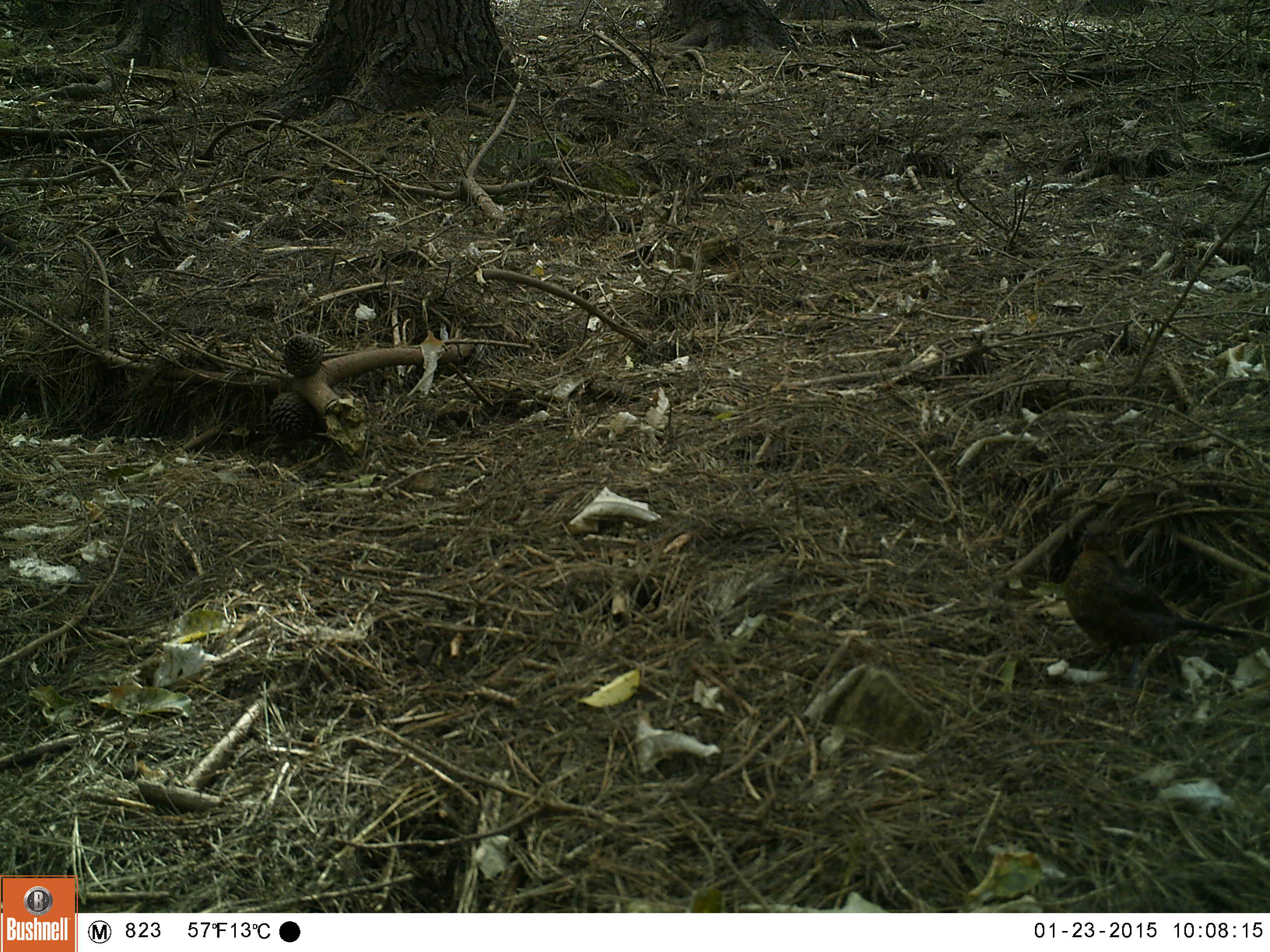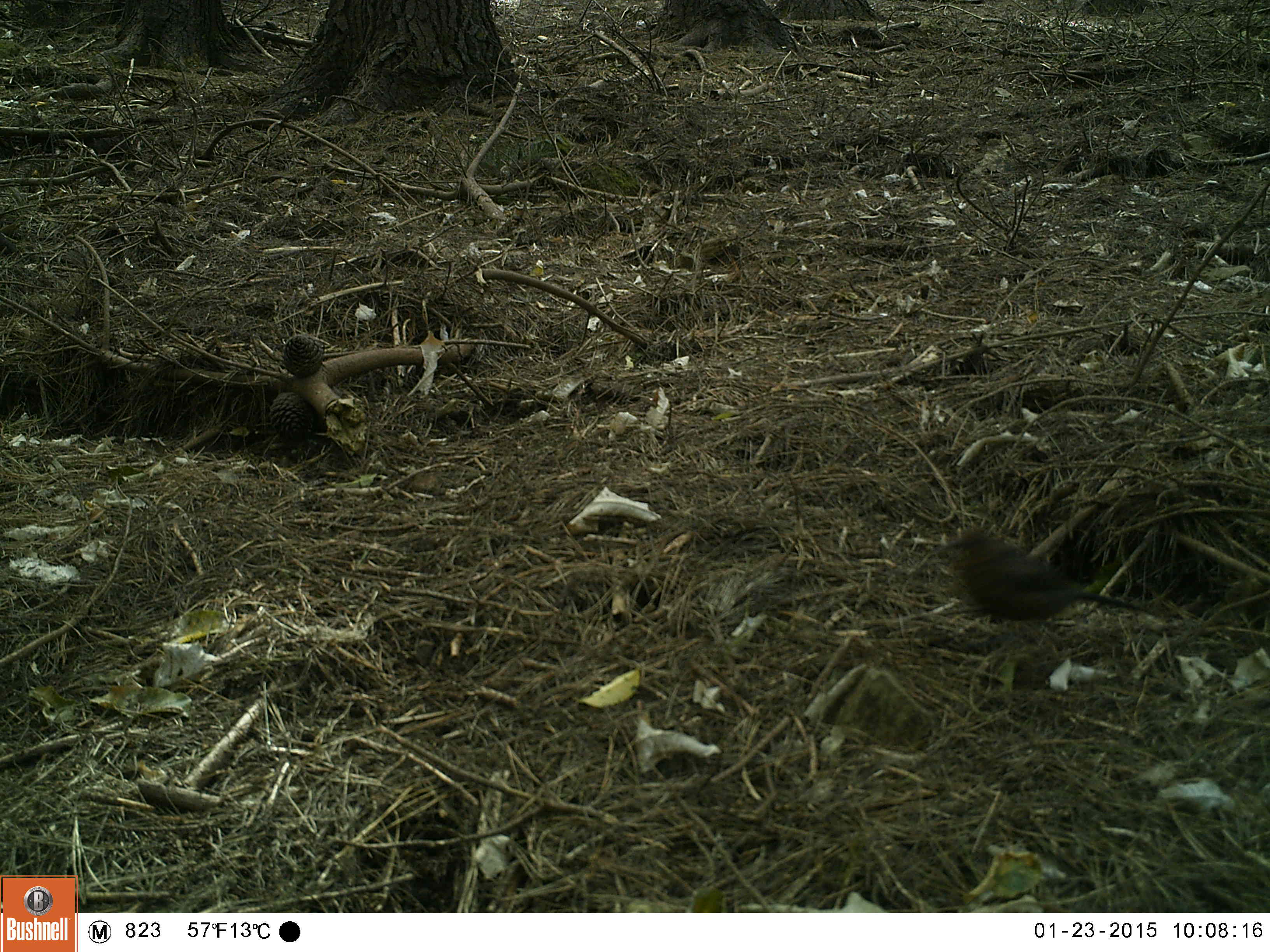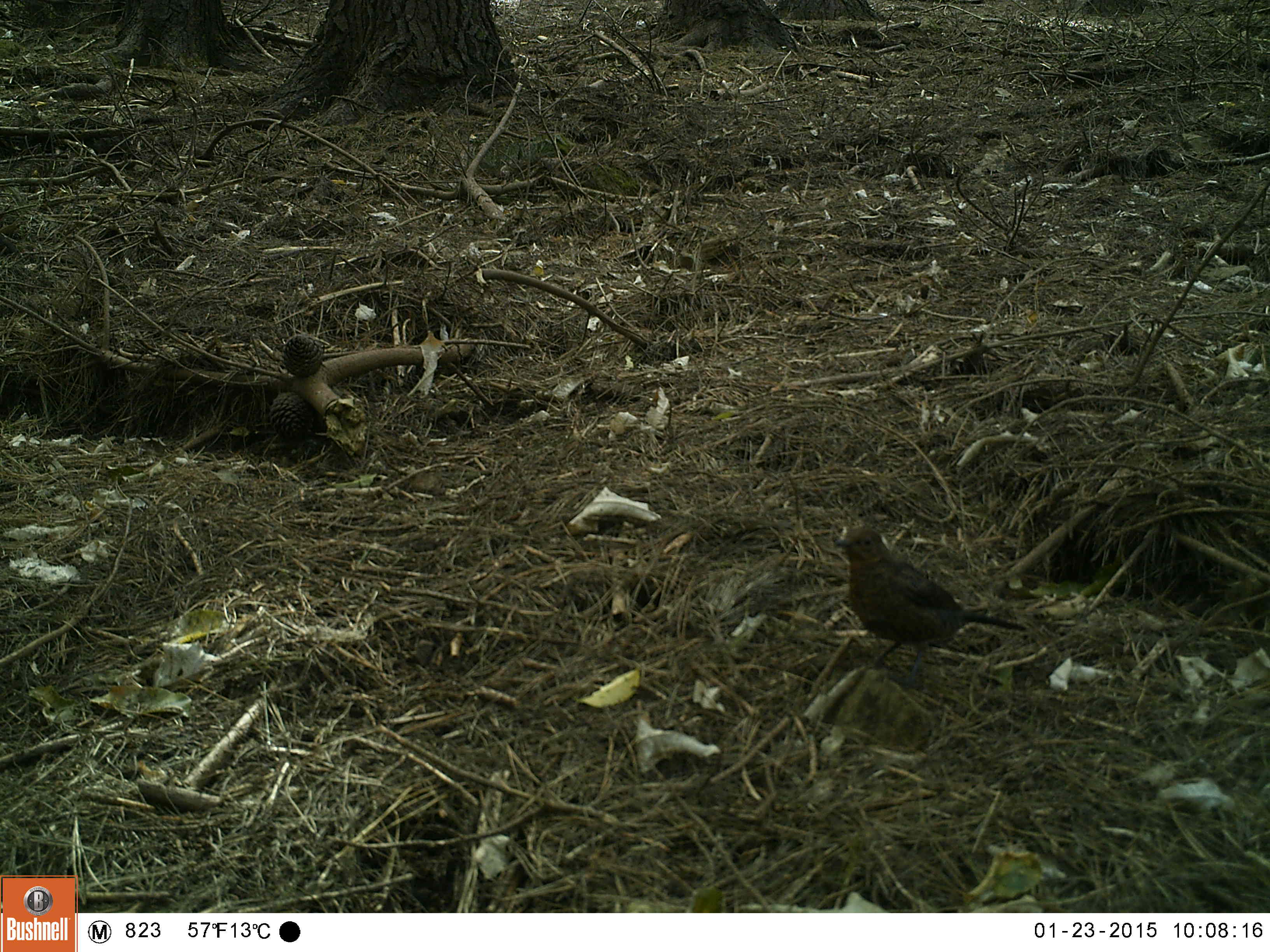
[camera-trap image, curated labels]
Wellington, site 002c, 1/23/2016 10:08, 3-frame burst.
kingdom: Animalia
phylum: Chordata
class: Aves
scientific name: Aves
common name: bird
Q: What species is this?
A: Bird (Aves).